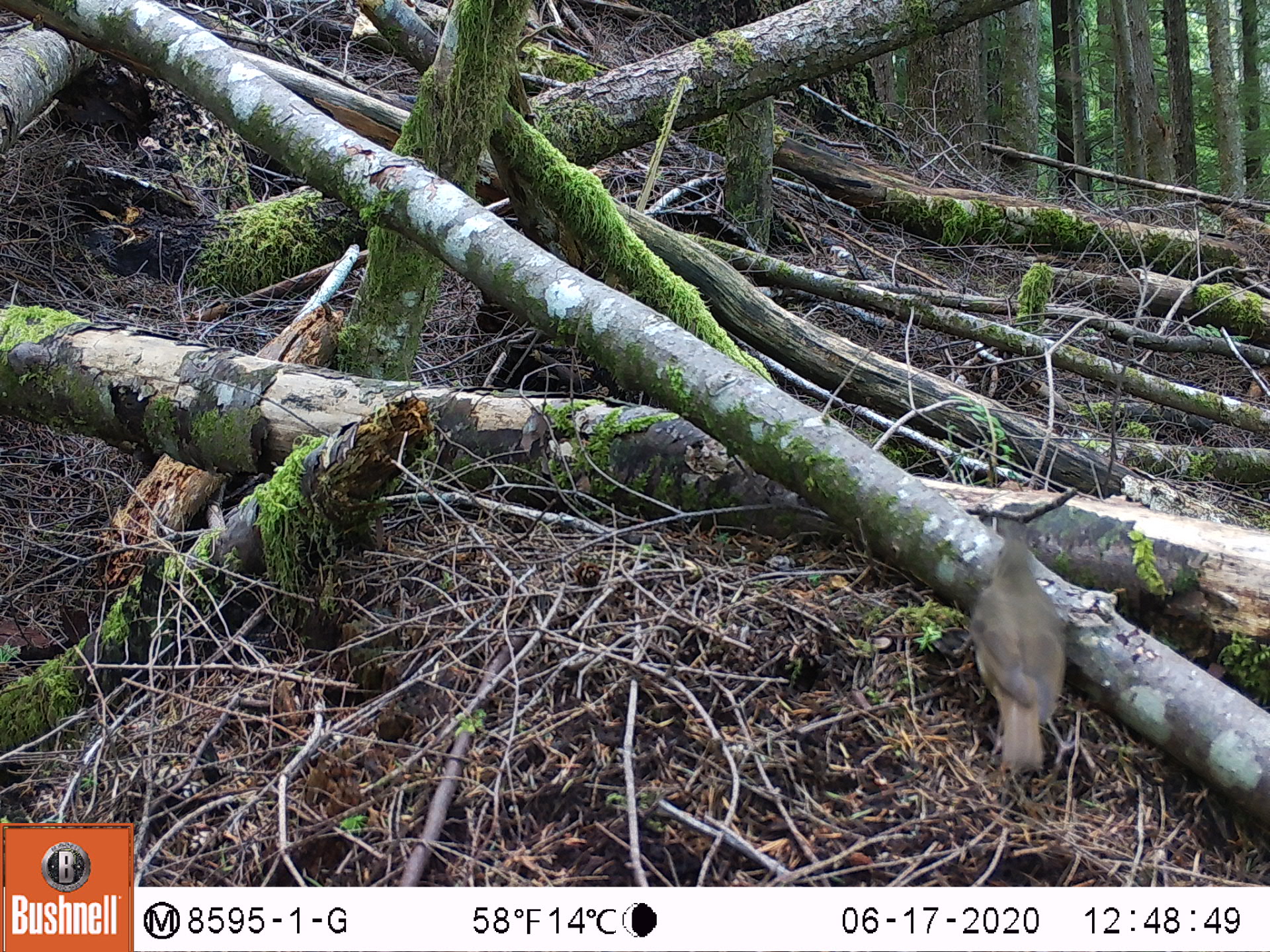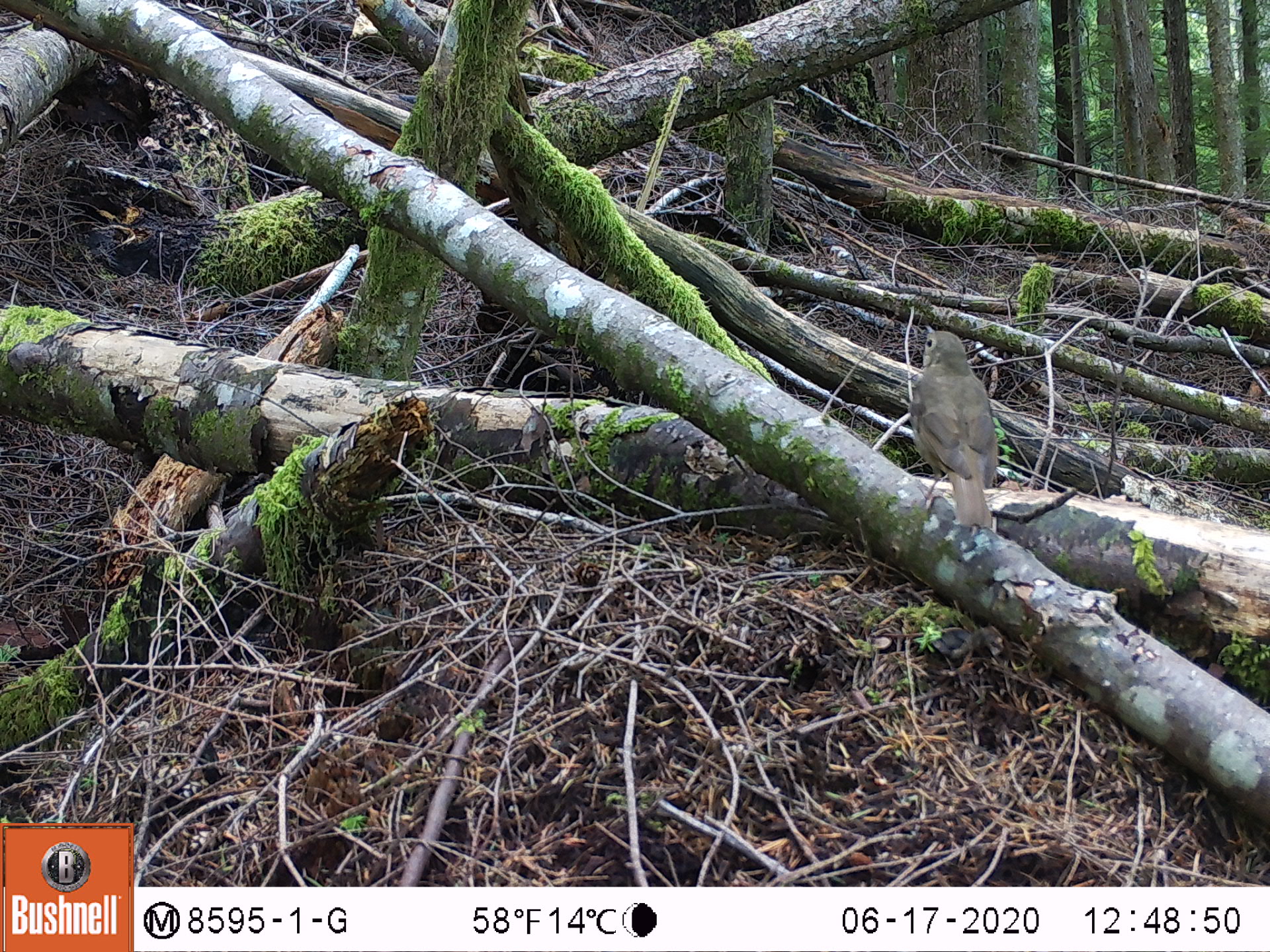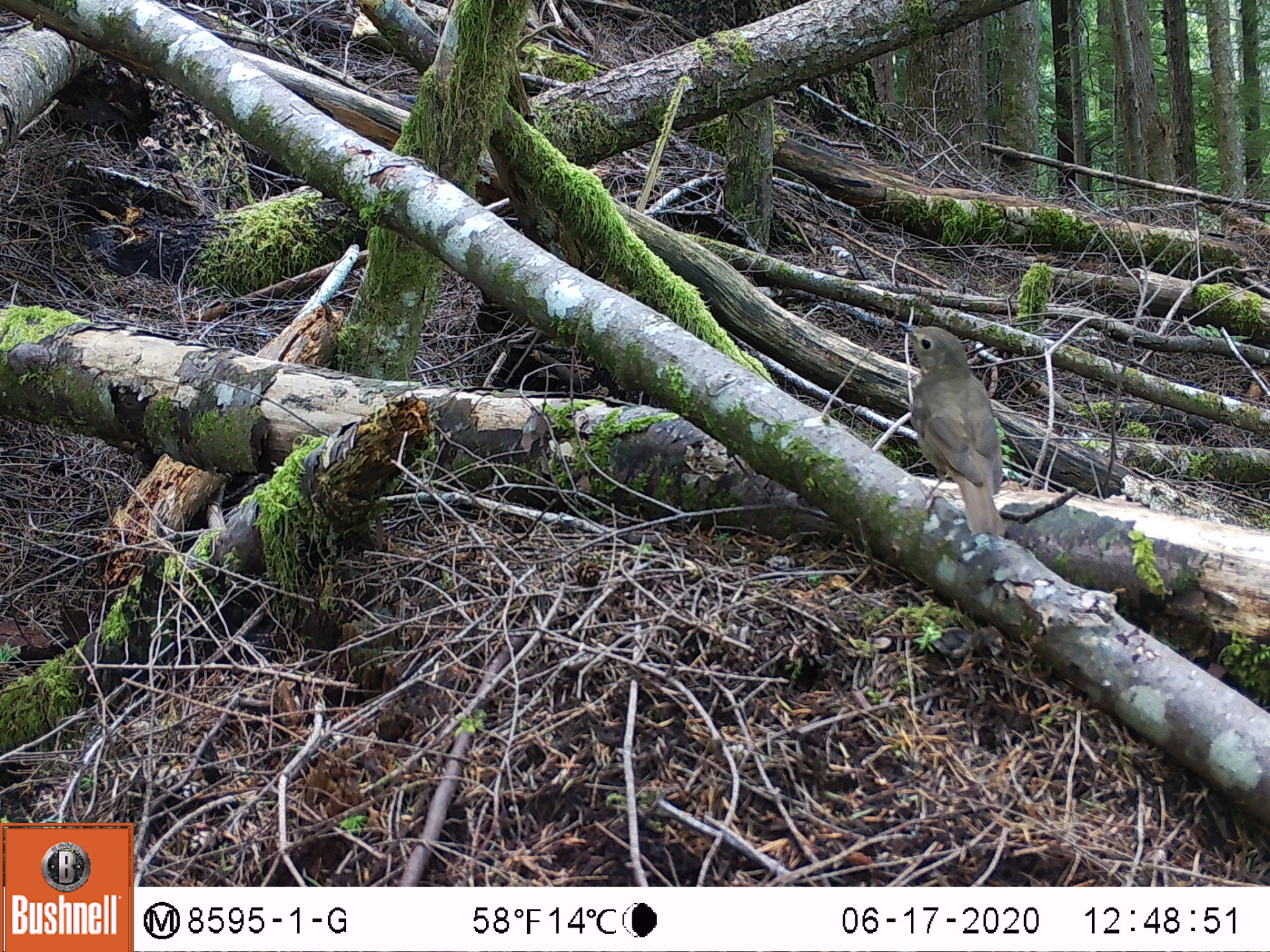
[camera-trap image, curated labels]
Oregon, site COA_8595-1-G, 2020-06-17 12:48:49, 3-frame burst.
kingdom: Animalia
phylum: Chordata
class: Aves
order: Passeriformes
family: Turdidae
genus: Catharus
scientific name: Catharus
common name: brown thrushes and nightingale-thrushes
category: catharus species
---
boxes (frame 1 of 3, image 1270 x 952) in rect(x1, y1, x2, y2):
catharus species: rect(957, 515, 1072, 780)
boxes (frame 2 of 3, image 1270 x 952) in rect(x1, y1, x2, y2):
catharus species: rect(902, 315, 1010, 534)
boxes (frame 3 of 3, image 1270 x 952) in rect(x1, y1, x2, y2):
catharus species: rect(889, 313, 1008, 542)